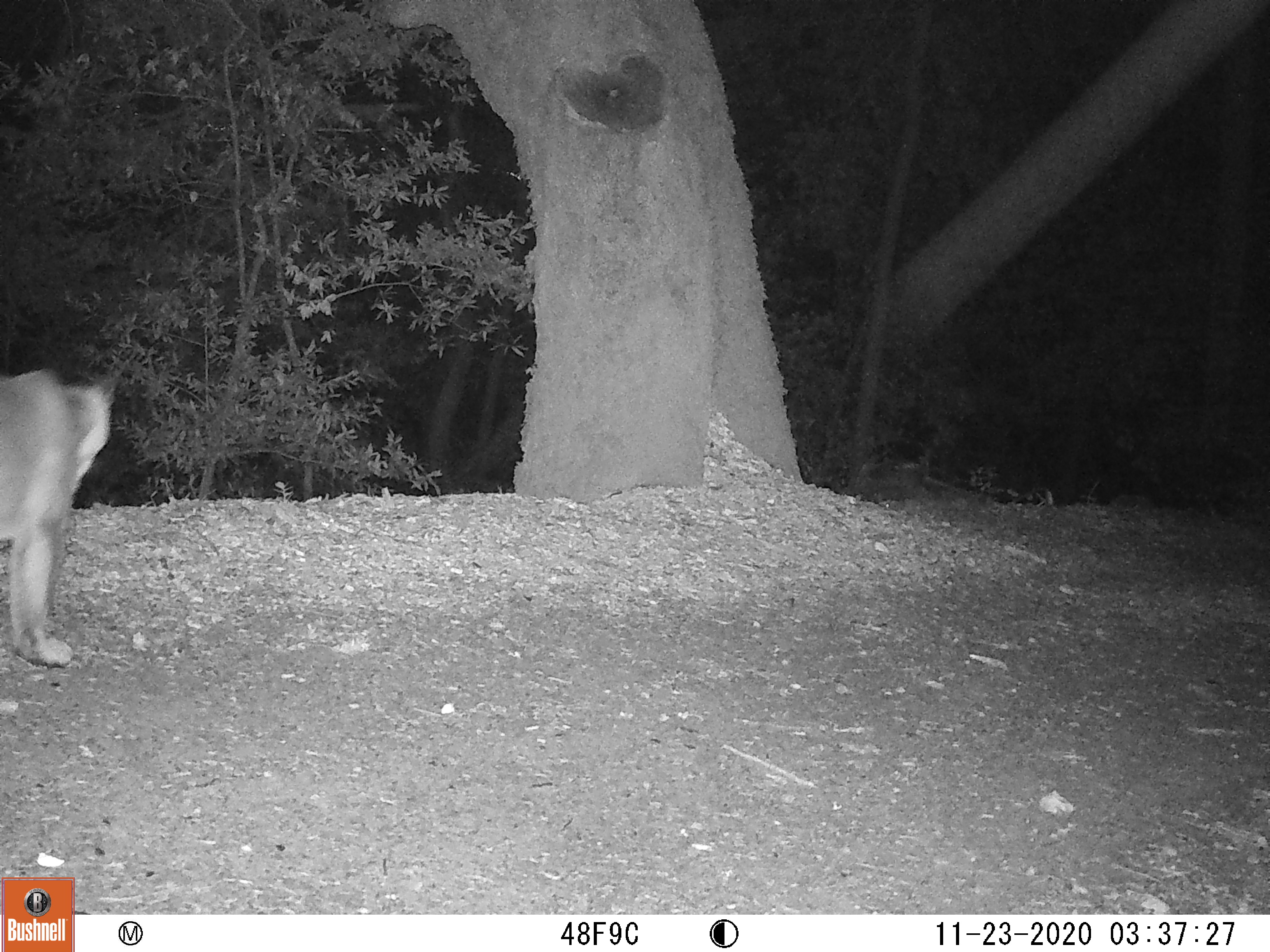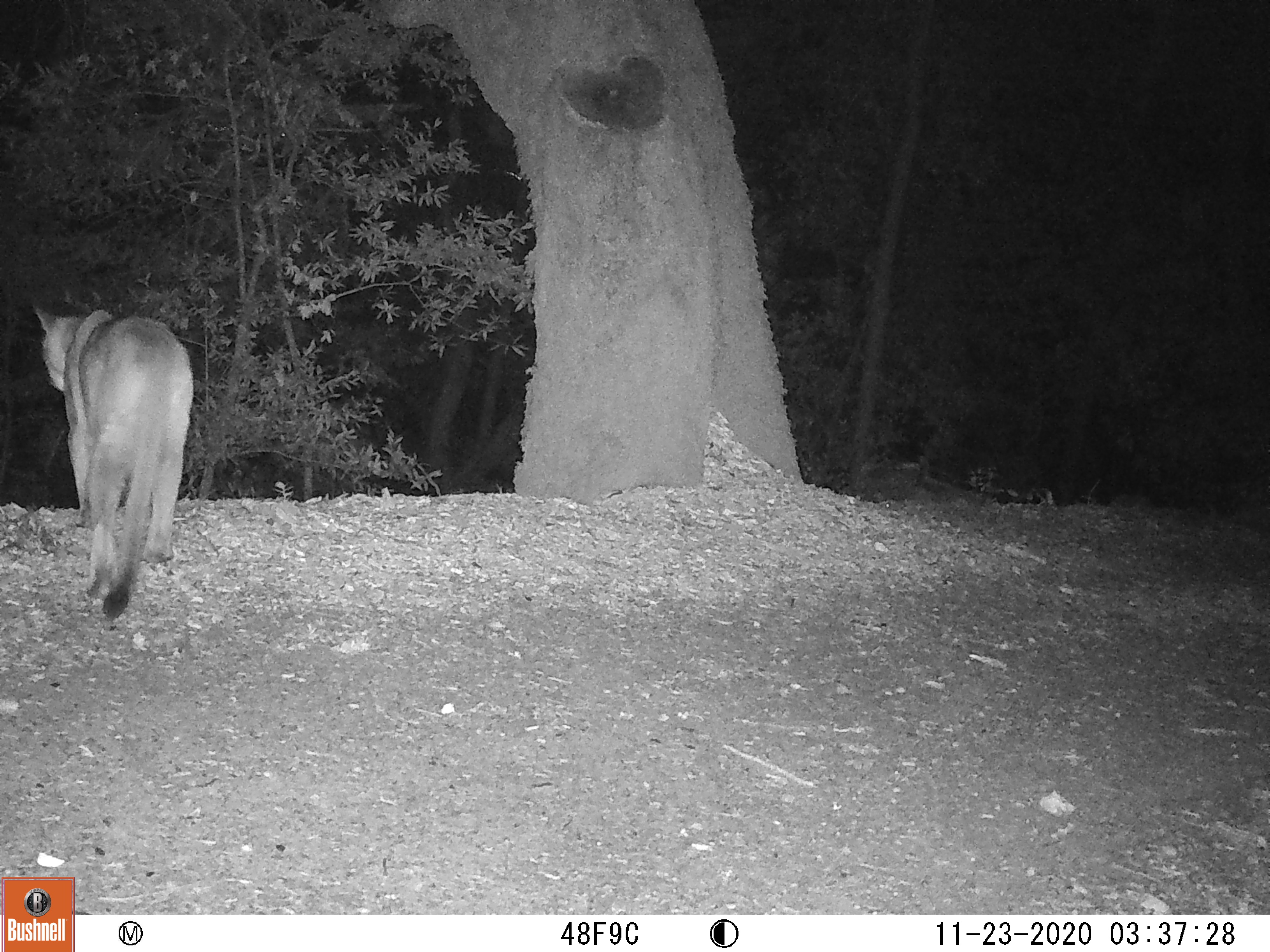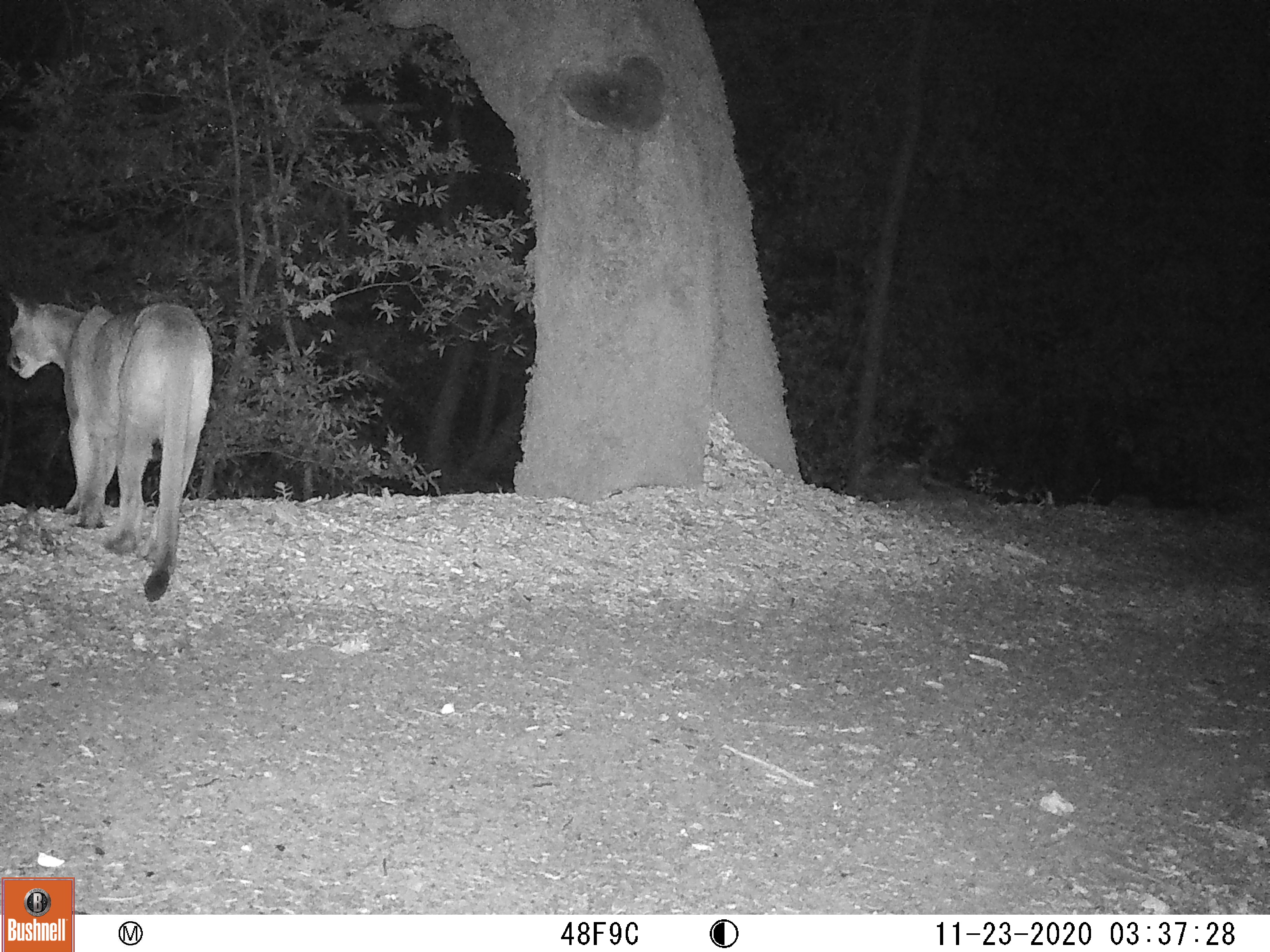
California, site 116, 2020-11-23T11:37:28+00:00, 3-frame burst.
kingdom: Animalia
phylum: Chordata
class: Mammalia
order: Carnivora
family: Felidae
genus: Puma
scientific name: Puma concolor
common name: puma